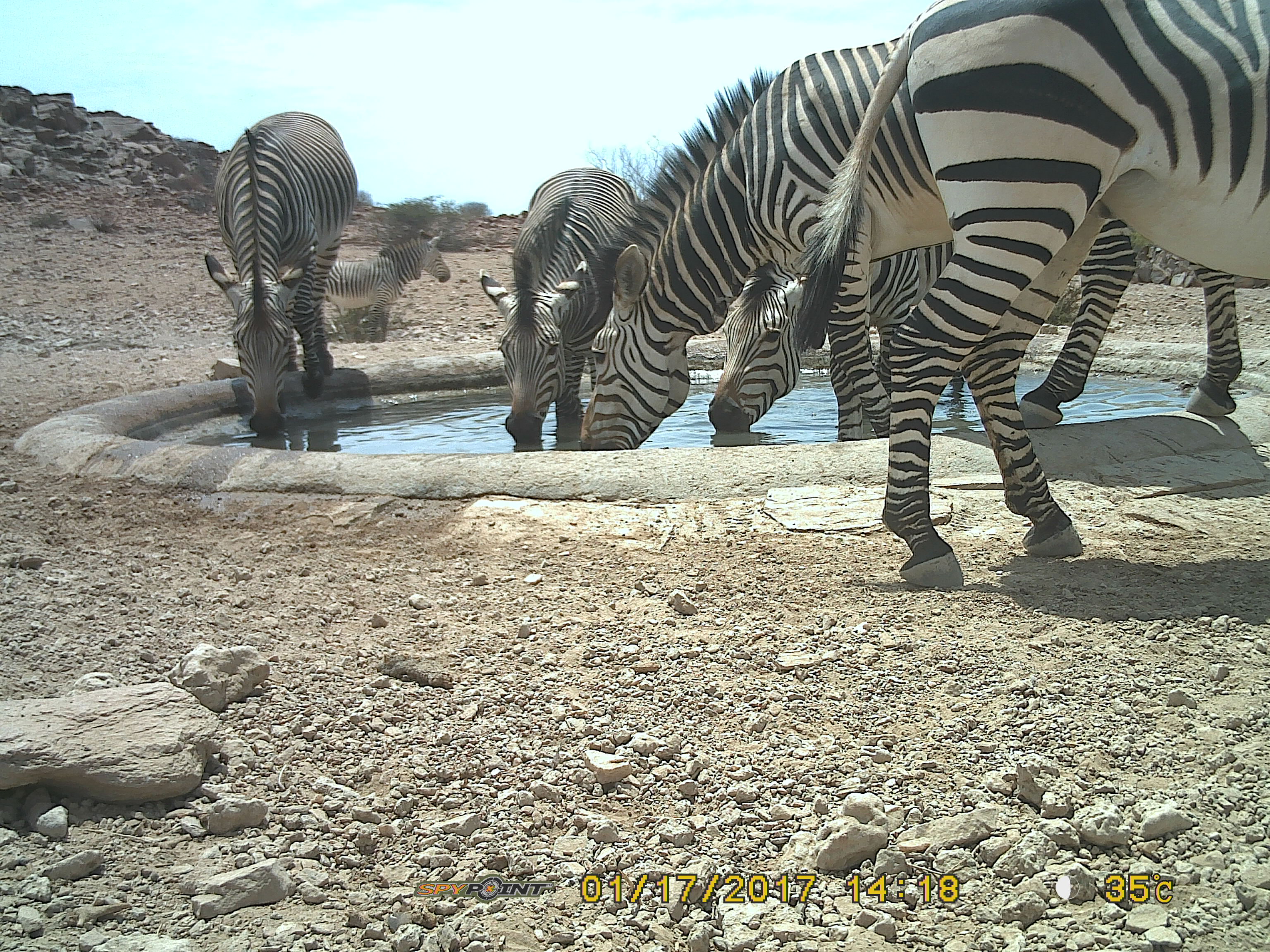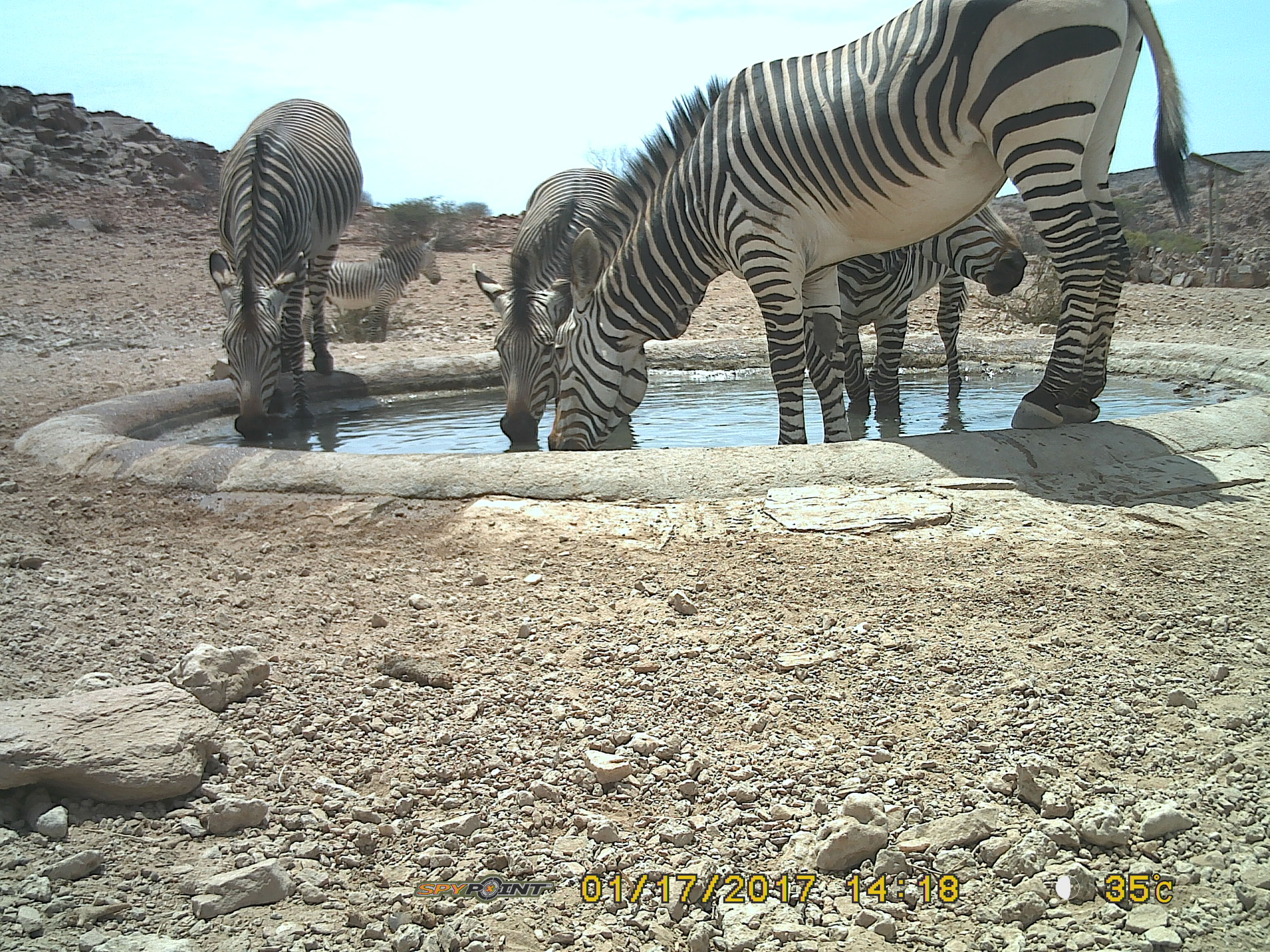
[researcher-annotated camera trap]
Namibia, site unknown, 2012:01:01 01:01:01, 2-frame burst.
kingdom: Animalia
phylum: Chordata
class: Mammalia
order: Perissodactyla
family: Equidae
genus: Equus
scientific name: Equus zebra hartmannae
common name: hartmann's mountain zebra